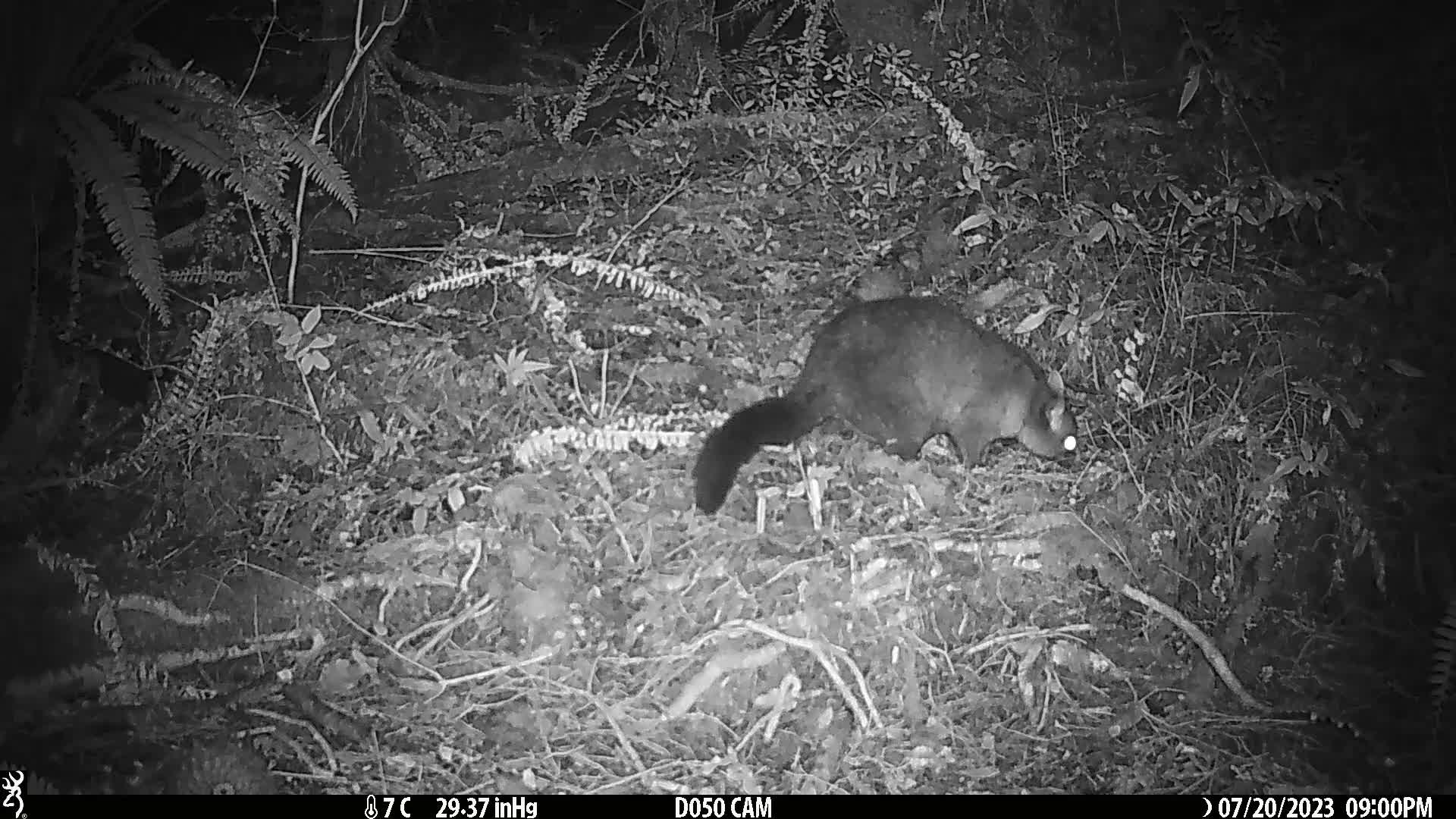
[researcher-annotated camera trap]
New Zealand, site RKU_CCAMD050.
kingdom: Animalia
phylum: Chordata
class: Mammalia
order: Diprotodontia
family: Phalangeridae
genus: Trichosurus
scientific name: Trichosurus vulpecula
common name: common brushtail possum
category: possum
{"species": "possum (common brushtail possum) (Trichosurus vulpecula)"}